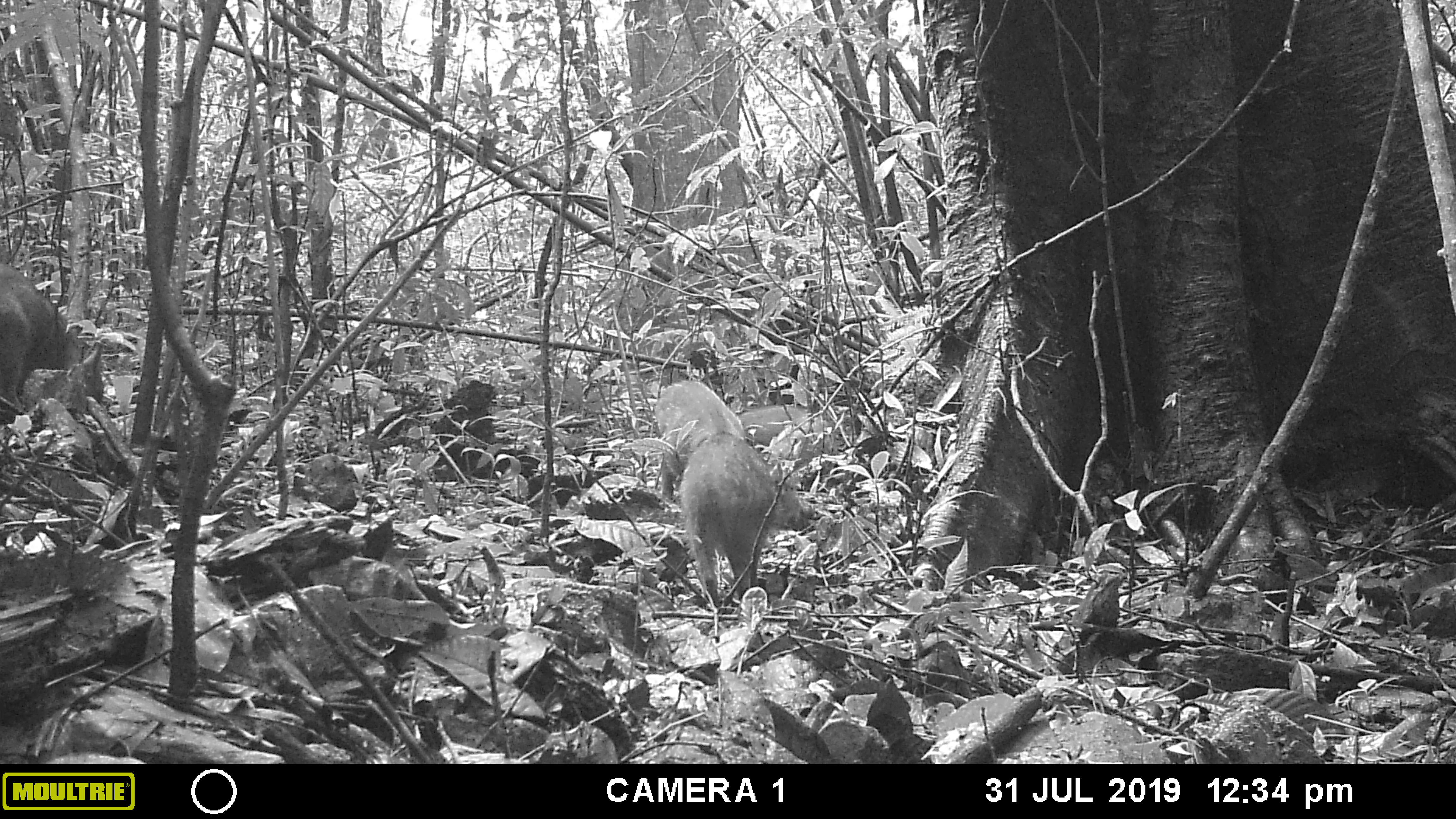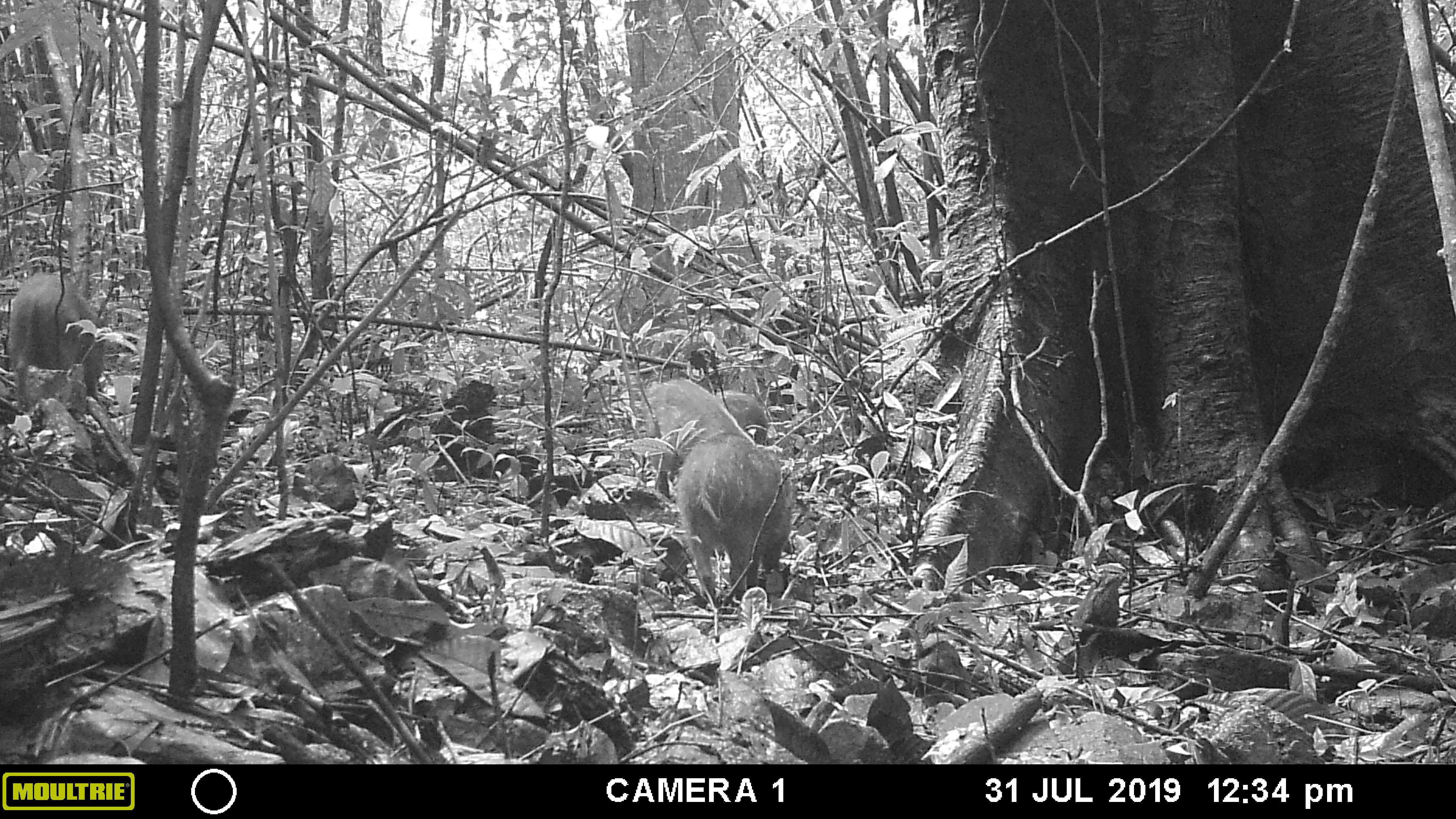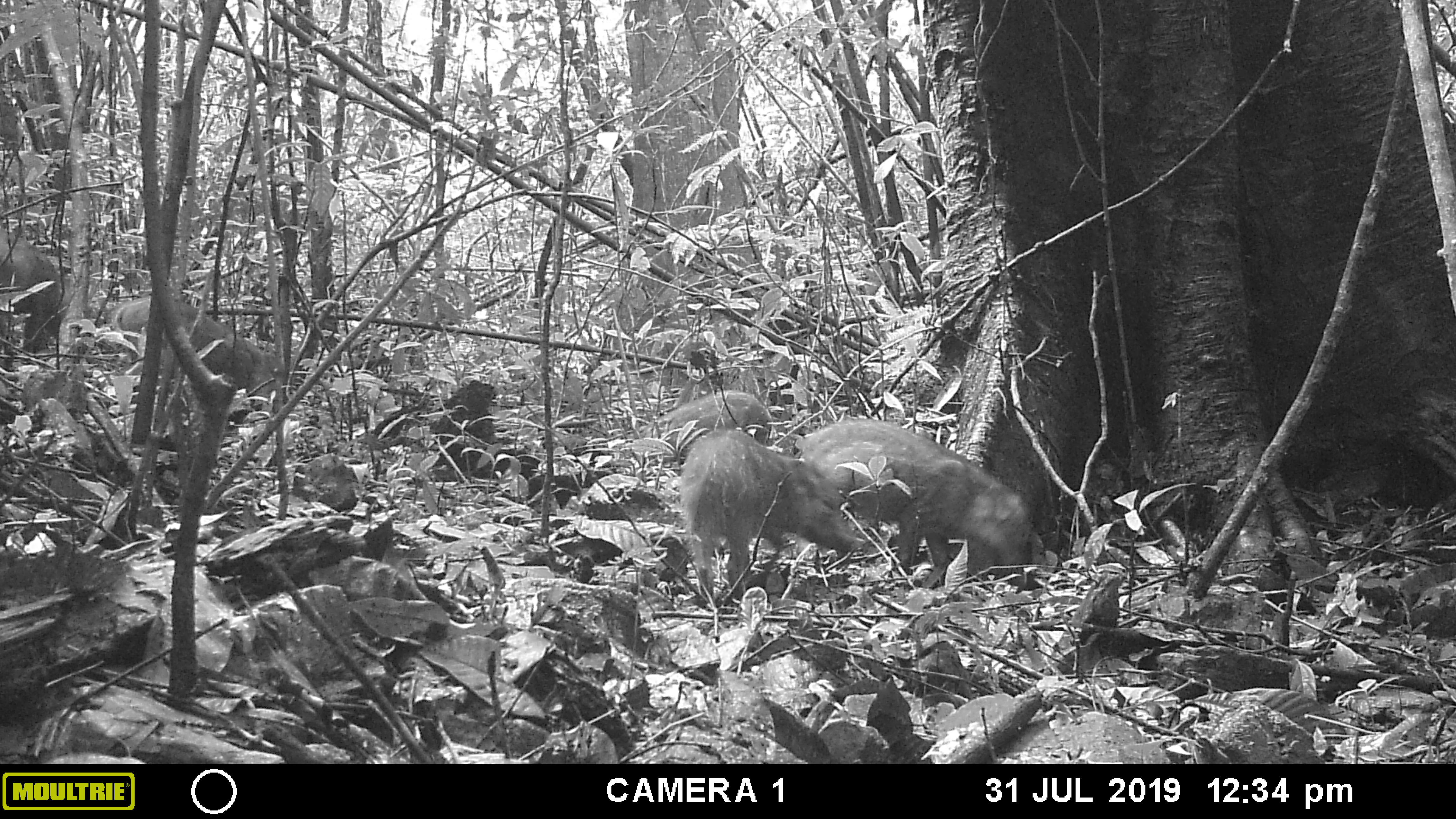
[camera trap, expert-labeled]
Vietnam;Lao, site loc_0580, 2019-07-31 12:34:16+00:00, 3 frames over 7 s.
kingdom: Animalia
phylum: Chordata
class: Mammalia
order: Artiodactyla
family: Suidae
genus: Sus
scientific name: Sus scrofa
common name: eurasian wild pig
Eurasian wild pig (Sus scrofa). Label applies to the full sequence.